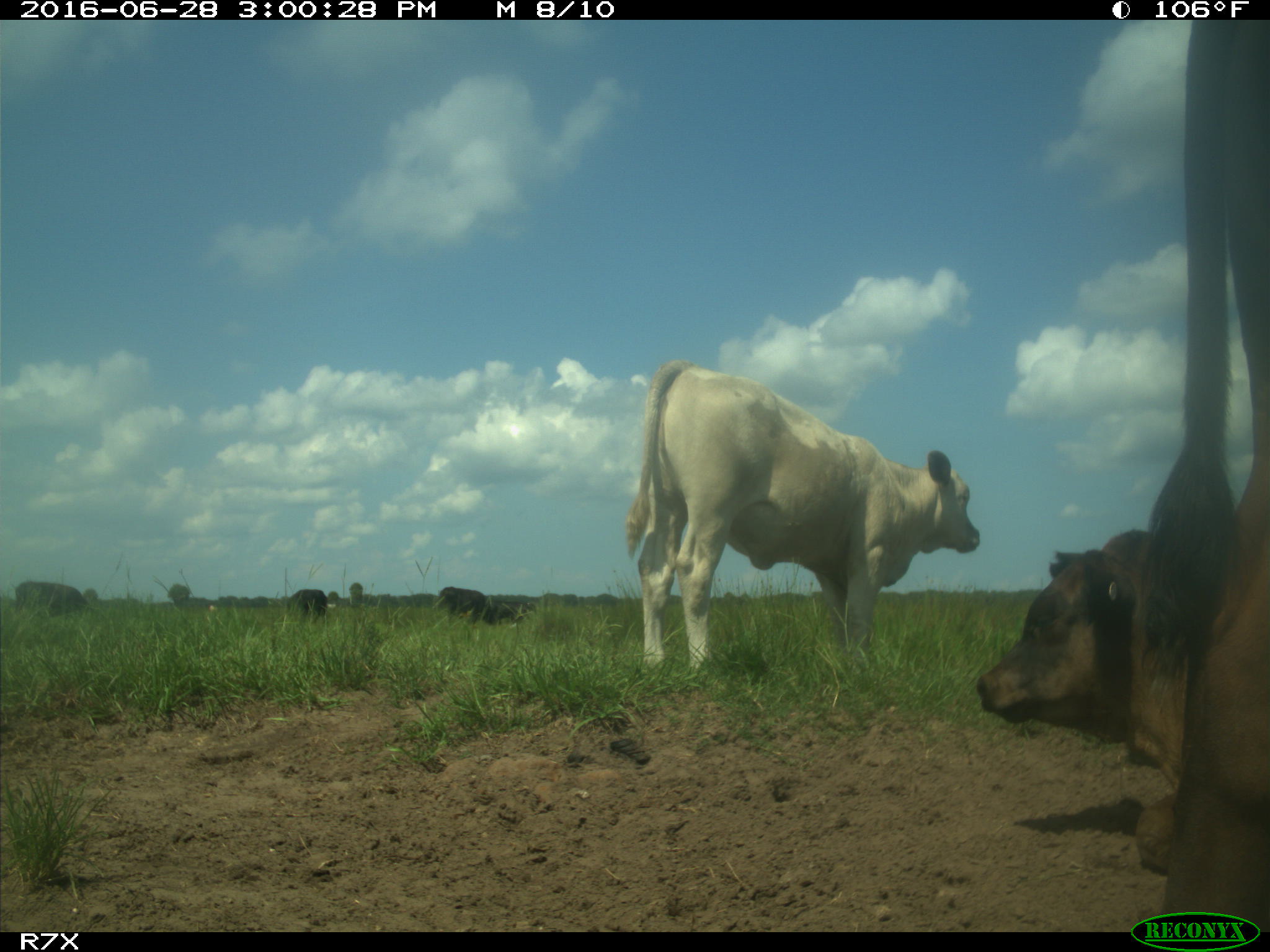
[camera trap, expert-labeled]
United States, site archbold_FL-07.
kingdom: Animalia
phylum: Chordata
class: Mammalia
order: Artiodactyla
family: Bovidae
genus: Bos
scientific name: Bos taurus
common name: domestic cow